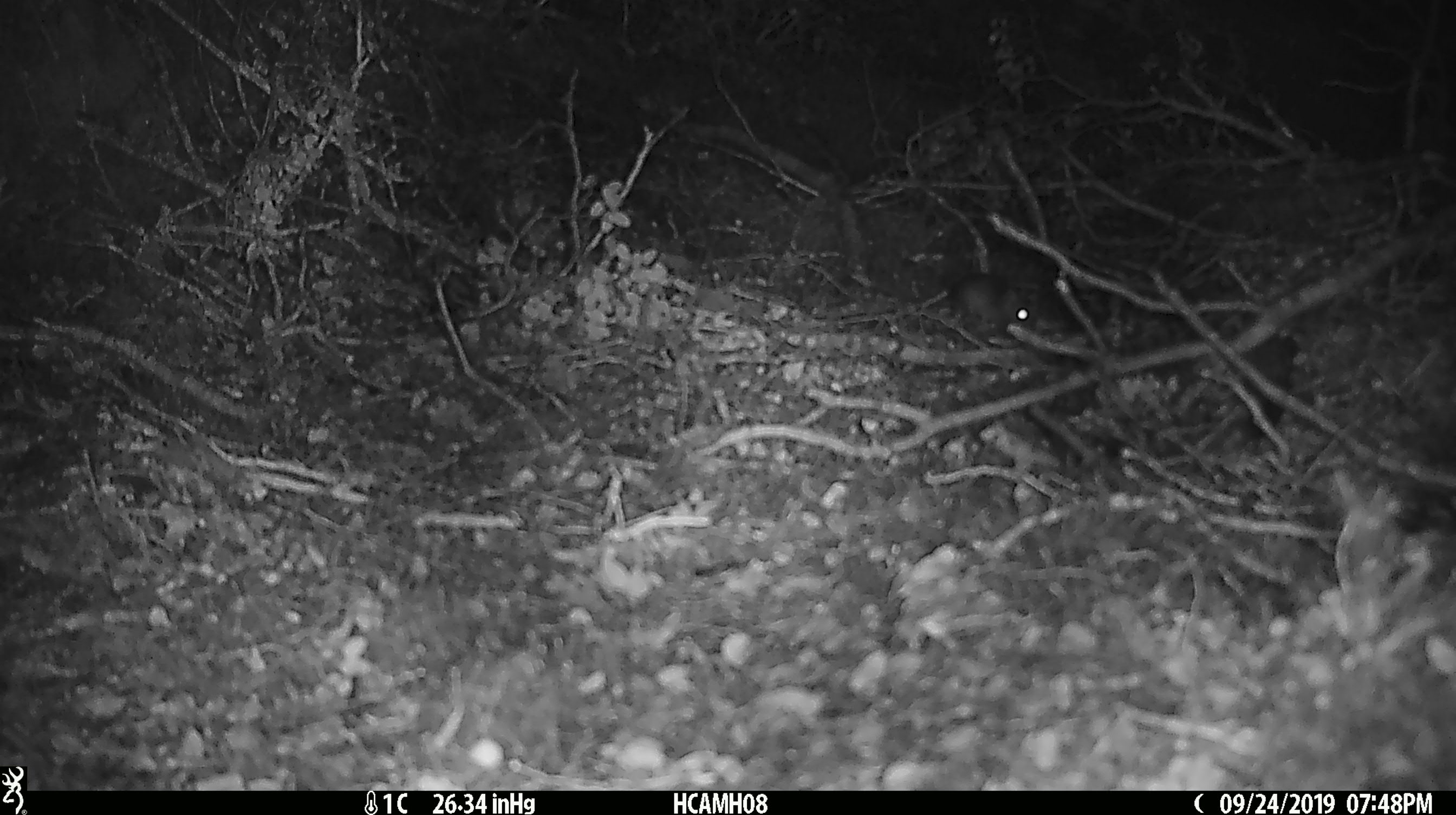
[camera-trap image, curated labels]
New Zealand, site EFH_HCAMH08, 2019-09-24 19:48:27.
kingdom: Animalia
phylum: Chordata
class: Mammalia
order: Rodentia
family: Muridae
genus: Mus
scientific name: Mus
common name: mouse